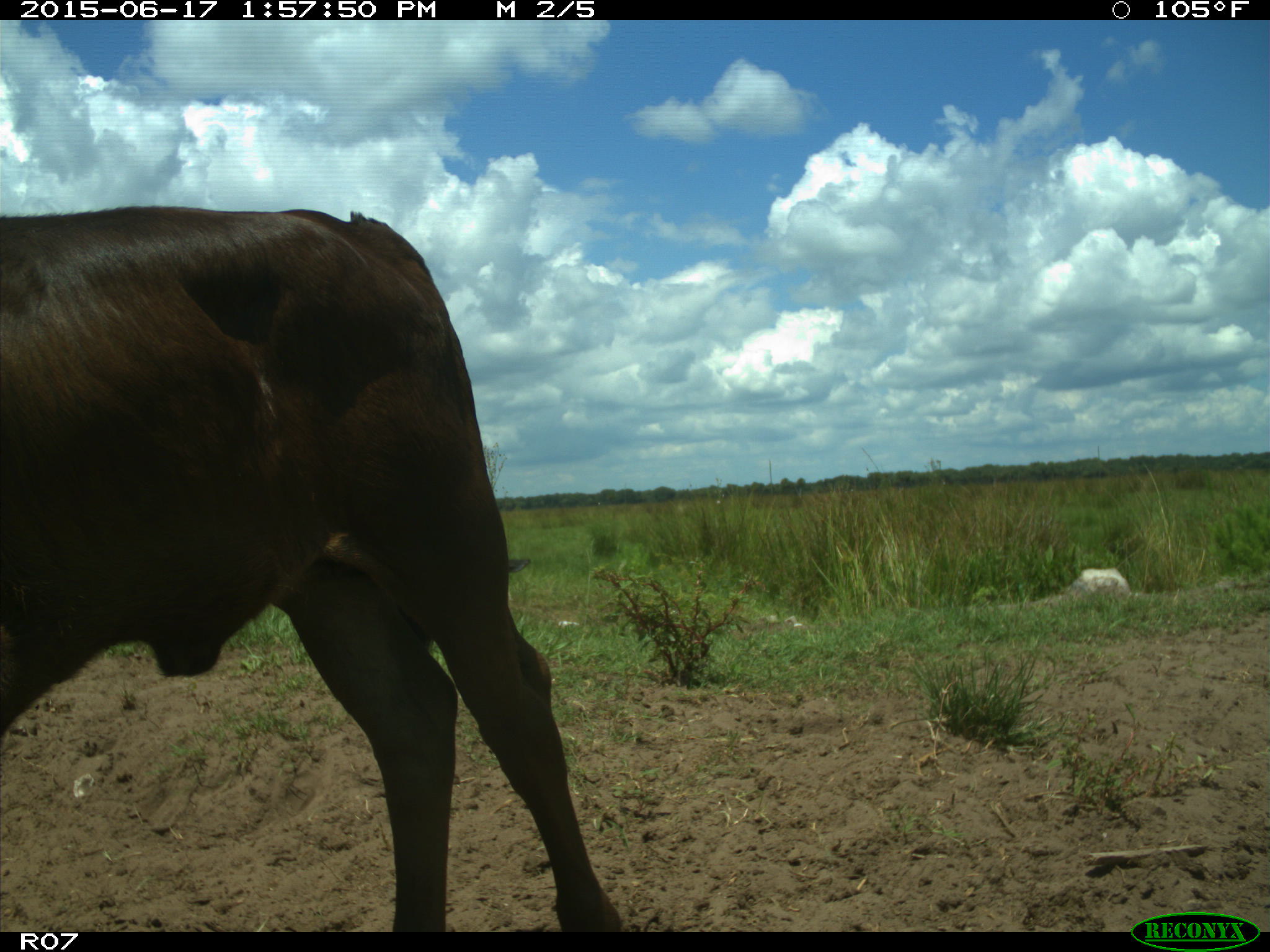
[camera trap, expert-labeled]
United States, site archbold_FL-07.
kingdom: Animalia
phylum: Chordata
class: Mammalia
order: Artiodactyla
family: Bovidae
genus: Bos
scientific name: Bos taurus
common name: domestic cow